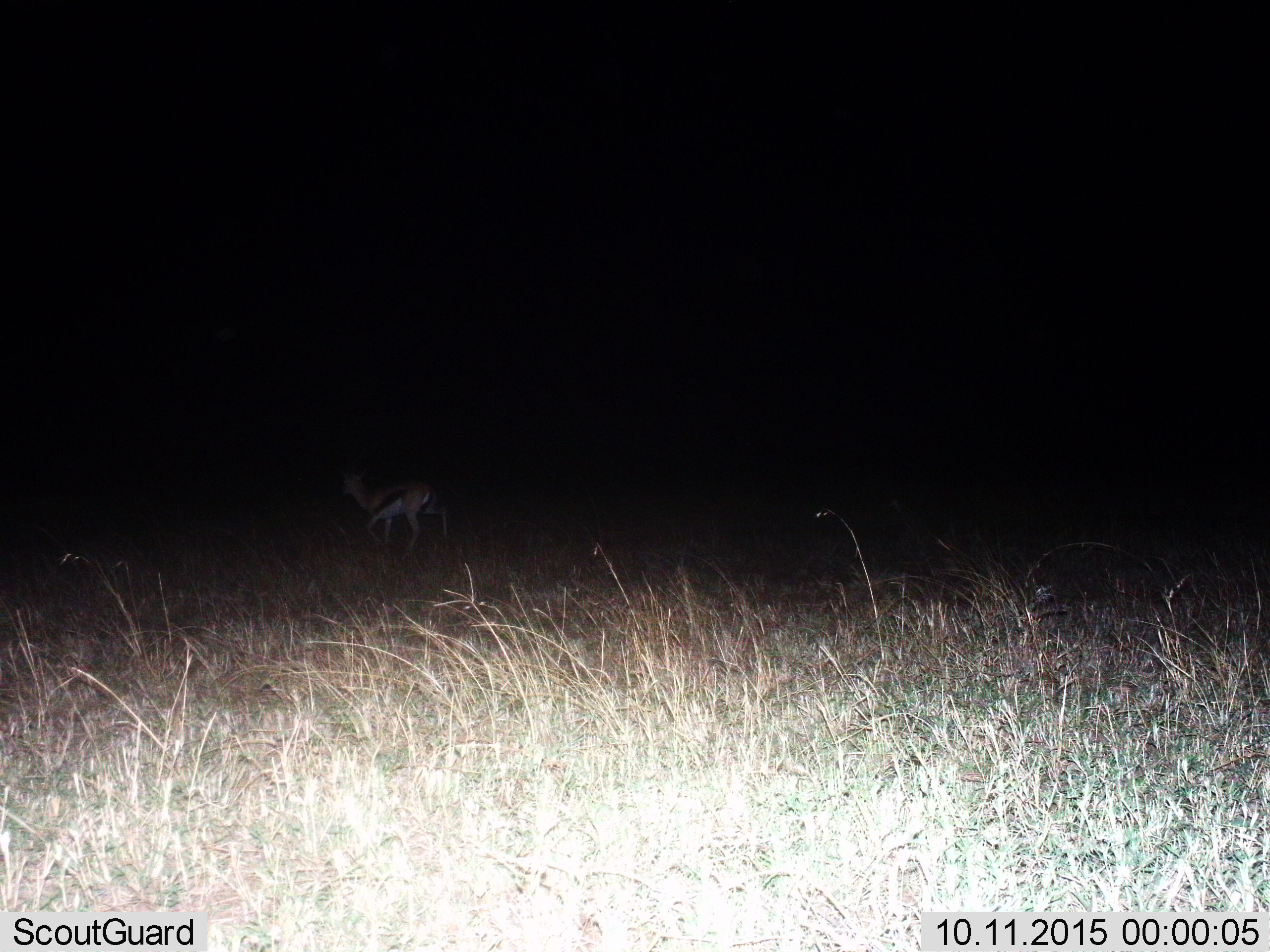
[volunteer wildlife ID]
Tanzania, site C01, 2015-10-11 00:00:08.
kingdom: Animalia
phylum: Chordata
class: Mammalia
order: Artiodactyla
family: Bovidae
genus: Eudorcas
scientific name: Eudorcas thomsonii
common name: thomson's gazelle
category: gazellethomsons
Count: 1.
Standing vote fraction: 15%.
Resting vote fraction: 0%.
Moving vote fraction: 85%.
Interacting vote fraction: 0%.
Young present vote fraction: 8%.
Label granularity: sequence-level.